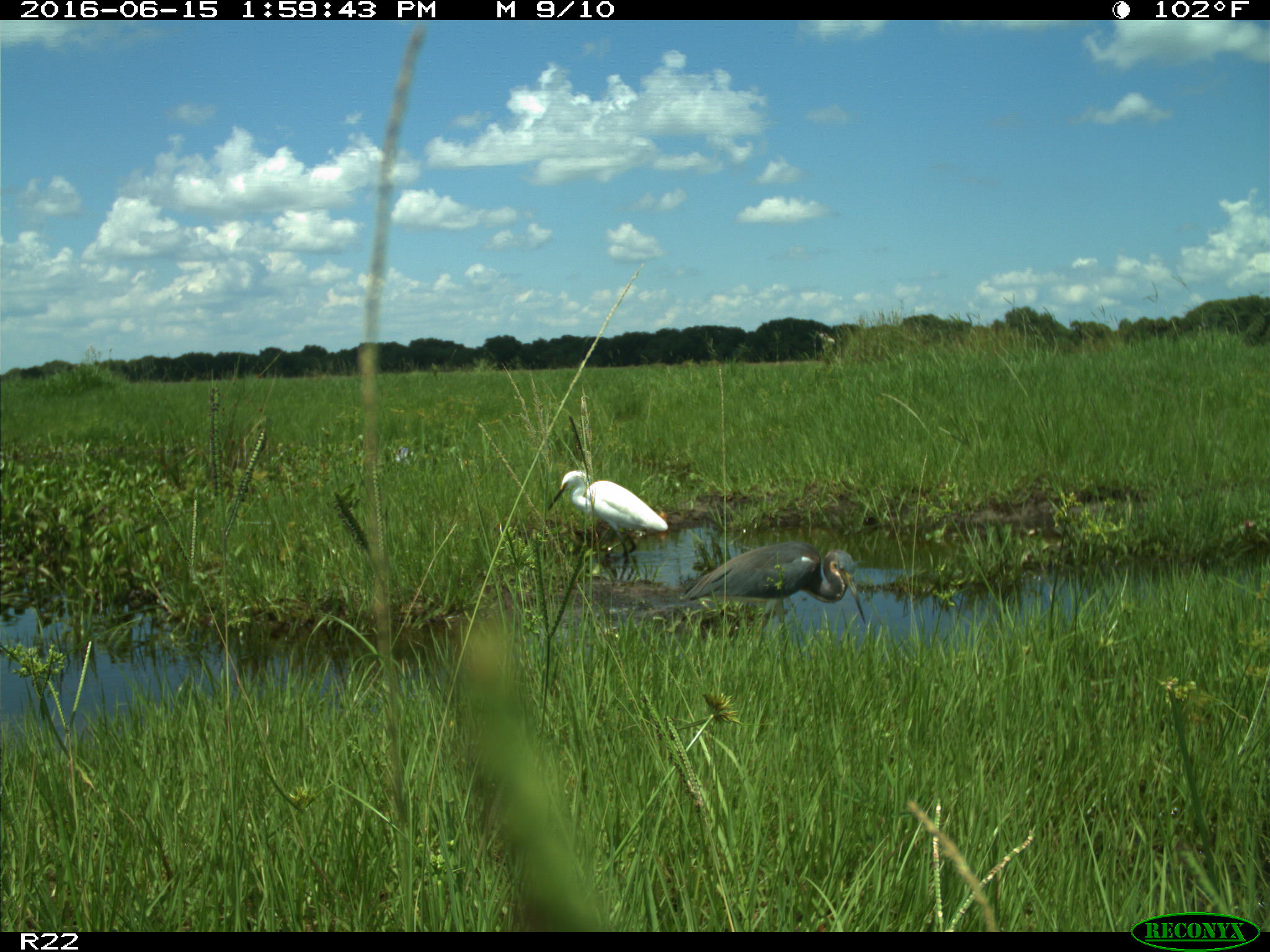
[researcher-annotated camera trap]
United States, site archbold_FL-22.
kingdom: Animalia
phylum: Chordata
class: Aves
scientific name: Aves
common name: birds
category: unidentified bird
Unidentified bird (birds) (Aves).